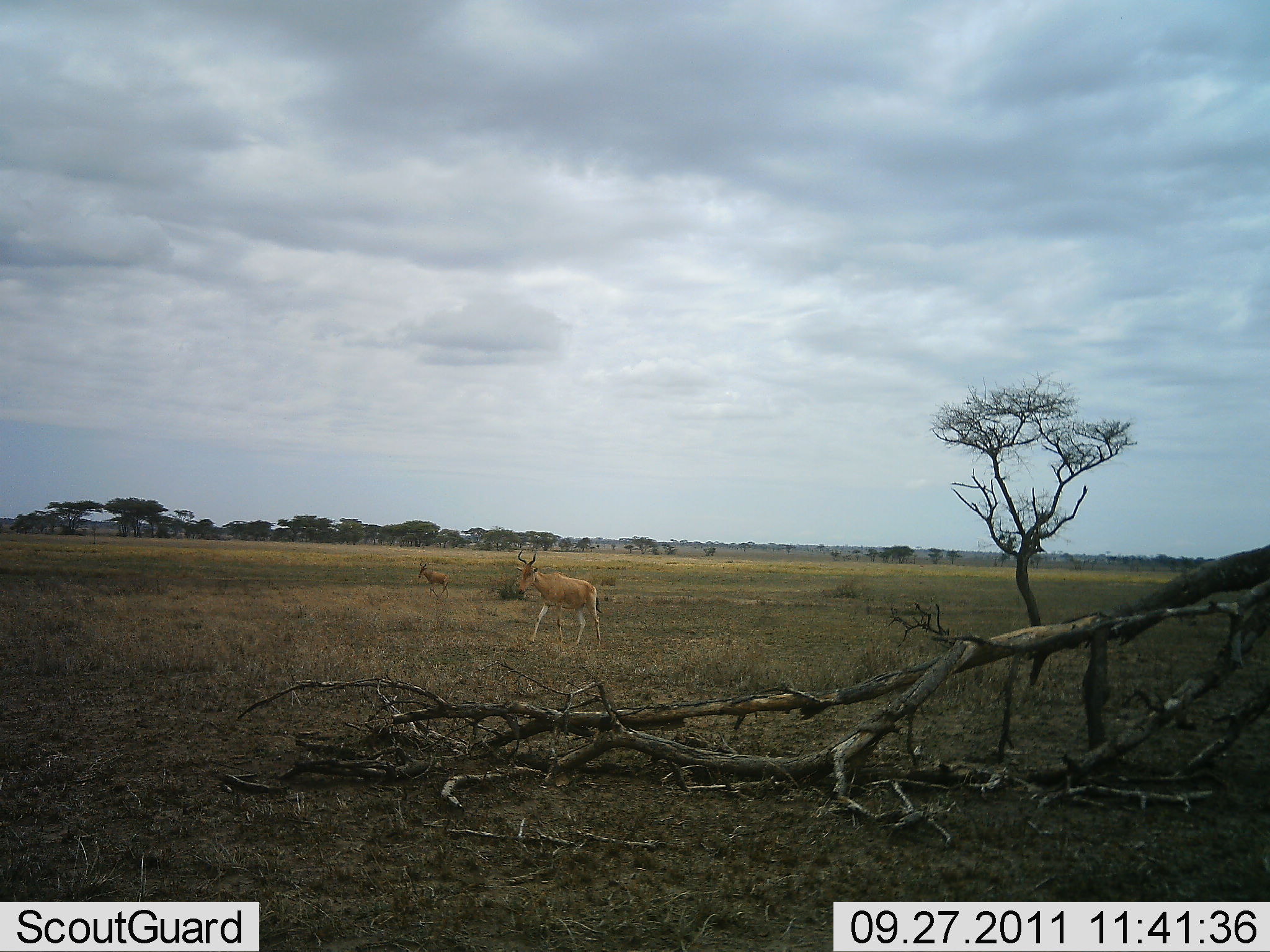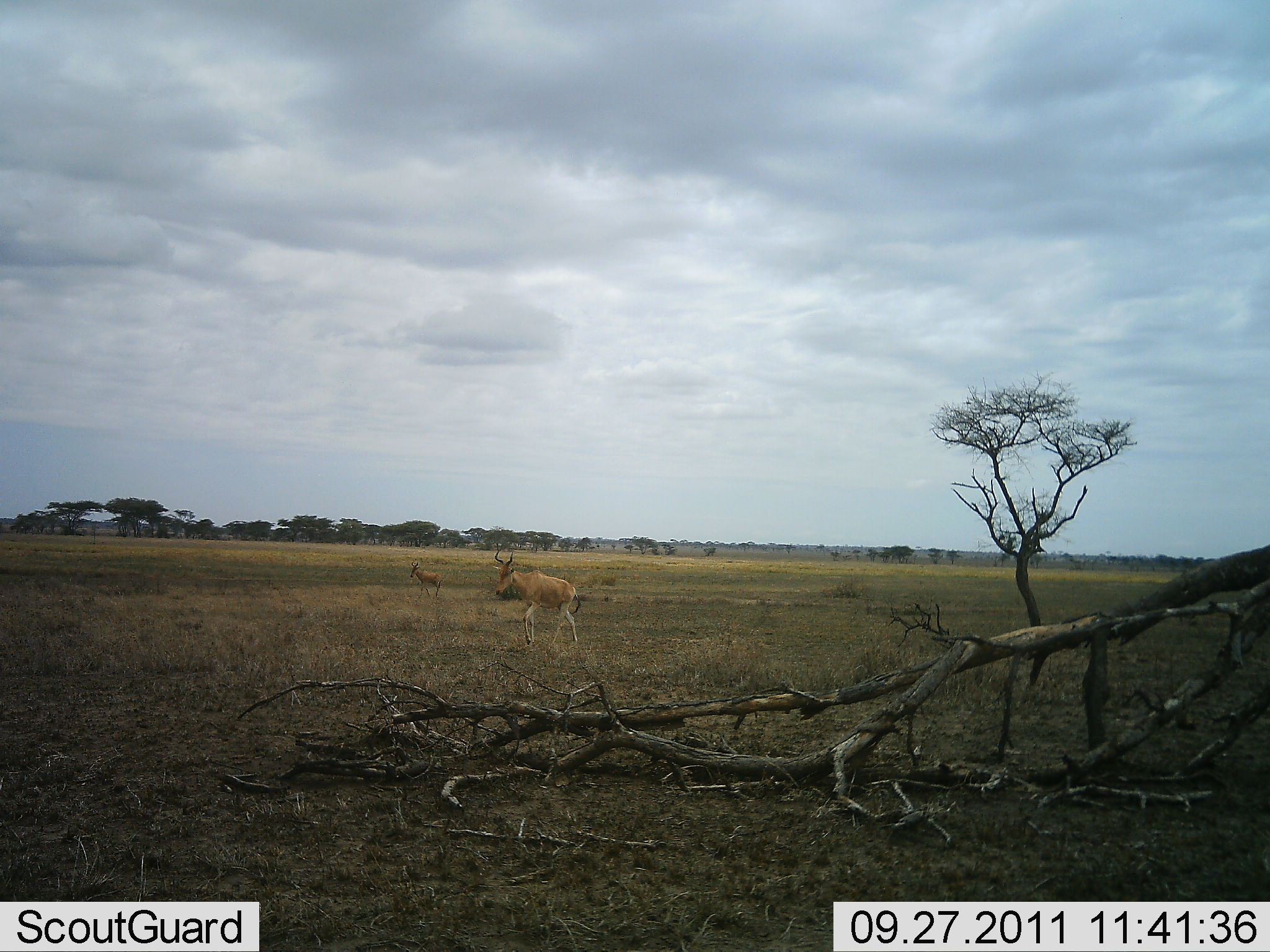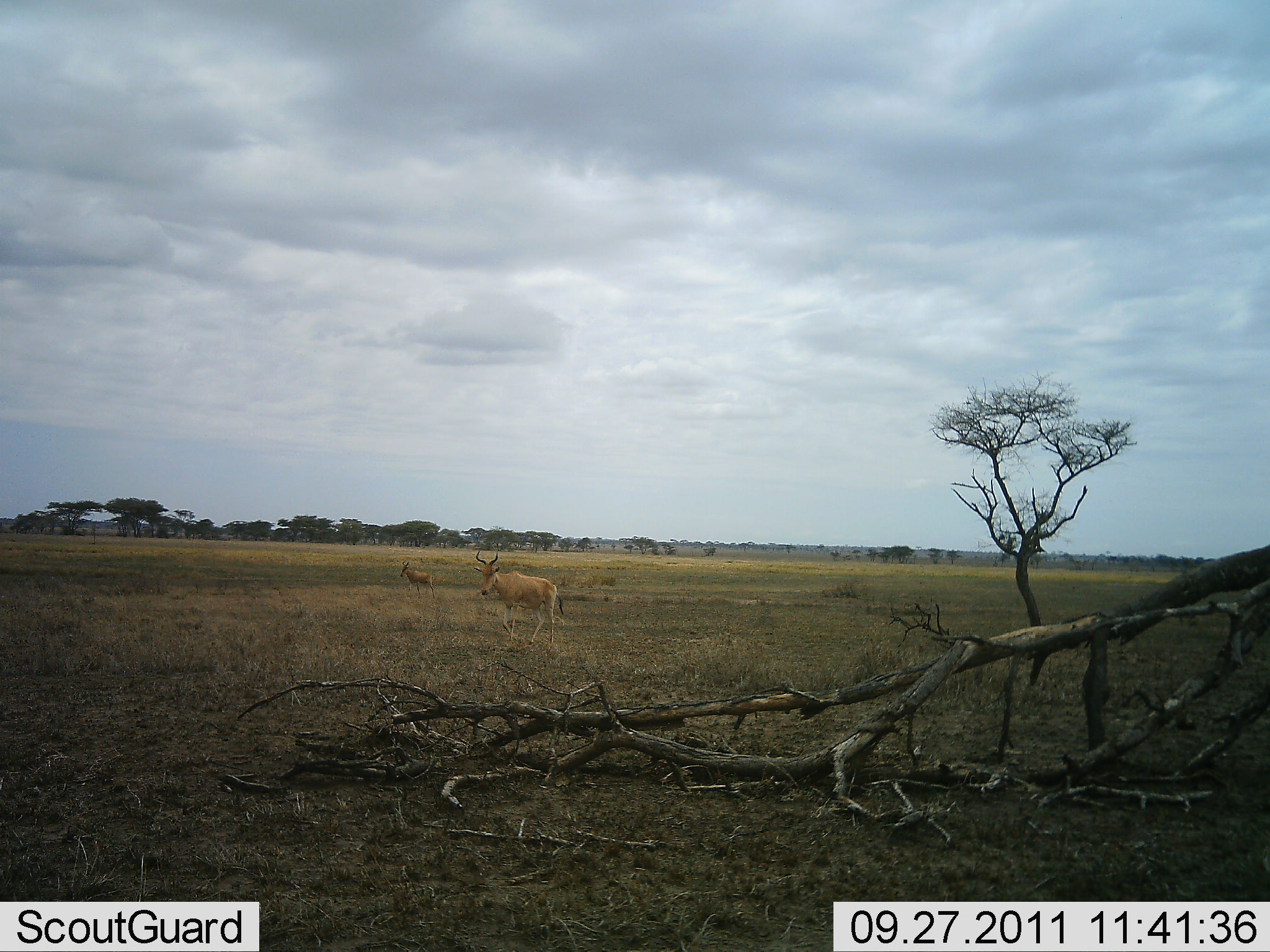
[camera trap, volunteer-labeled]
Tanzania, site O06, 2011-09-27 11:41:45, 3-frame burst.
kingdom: Animalia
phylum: Chordata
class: Mammalia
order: Artiodactyla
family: Bovidae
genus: Alcelaphus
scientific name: Alcelaphus buselaphus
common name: hartebeest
Hartebeest (Alcelaphus buselaphus), count 2. Behavior (volunteer vote fractions): standing 0%, resting 0%, moving 100%, interacting 0%. Young present (vote fraction): 0%. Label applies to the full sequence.